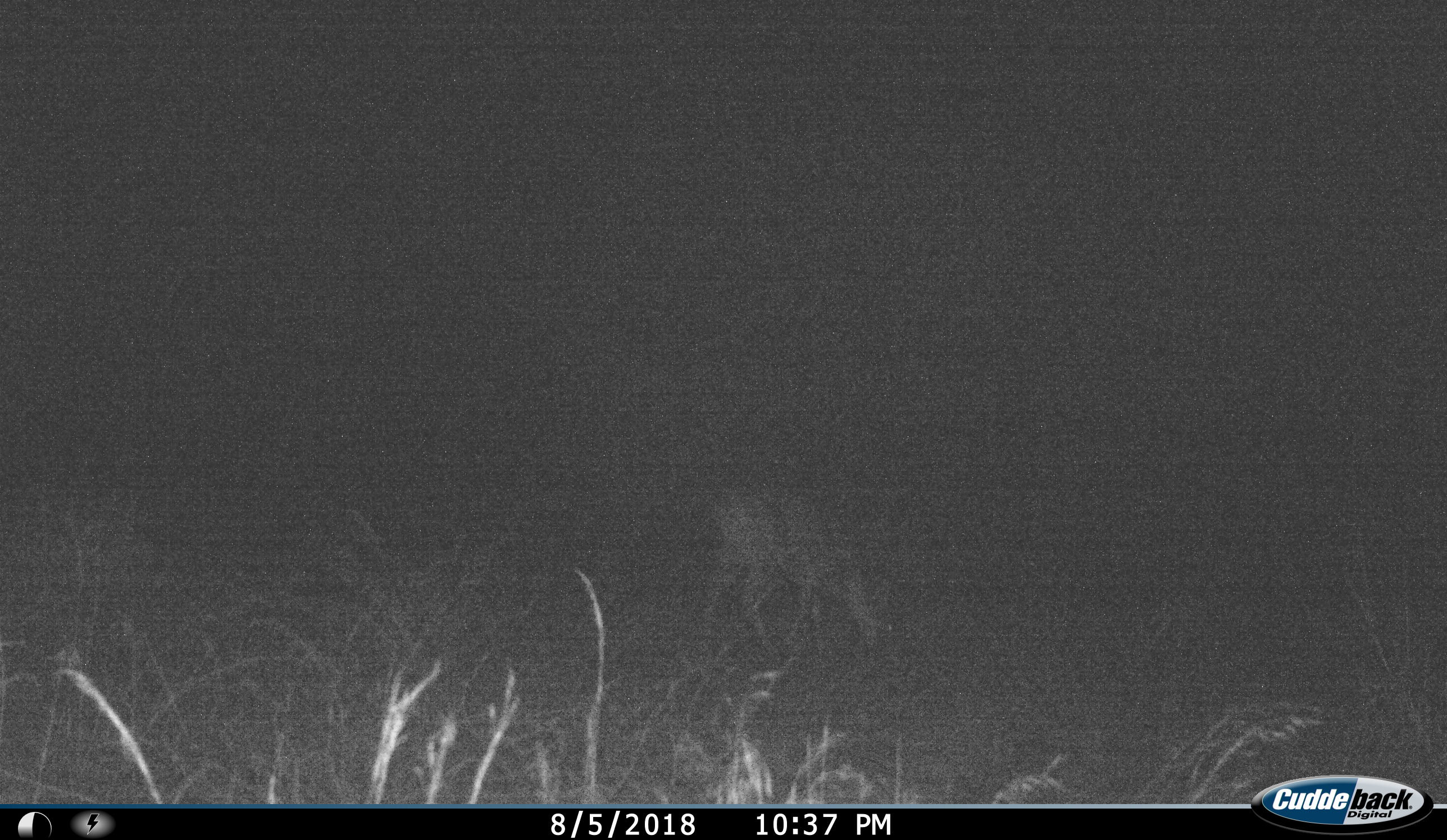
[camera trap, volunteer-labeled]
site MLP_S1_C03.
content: unidentified animal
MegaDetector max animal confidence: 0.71